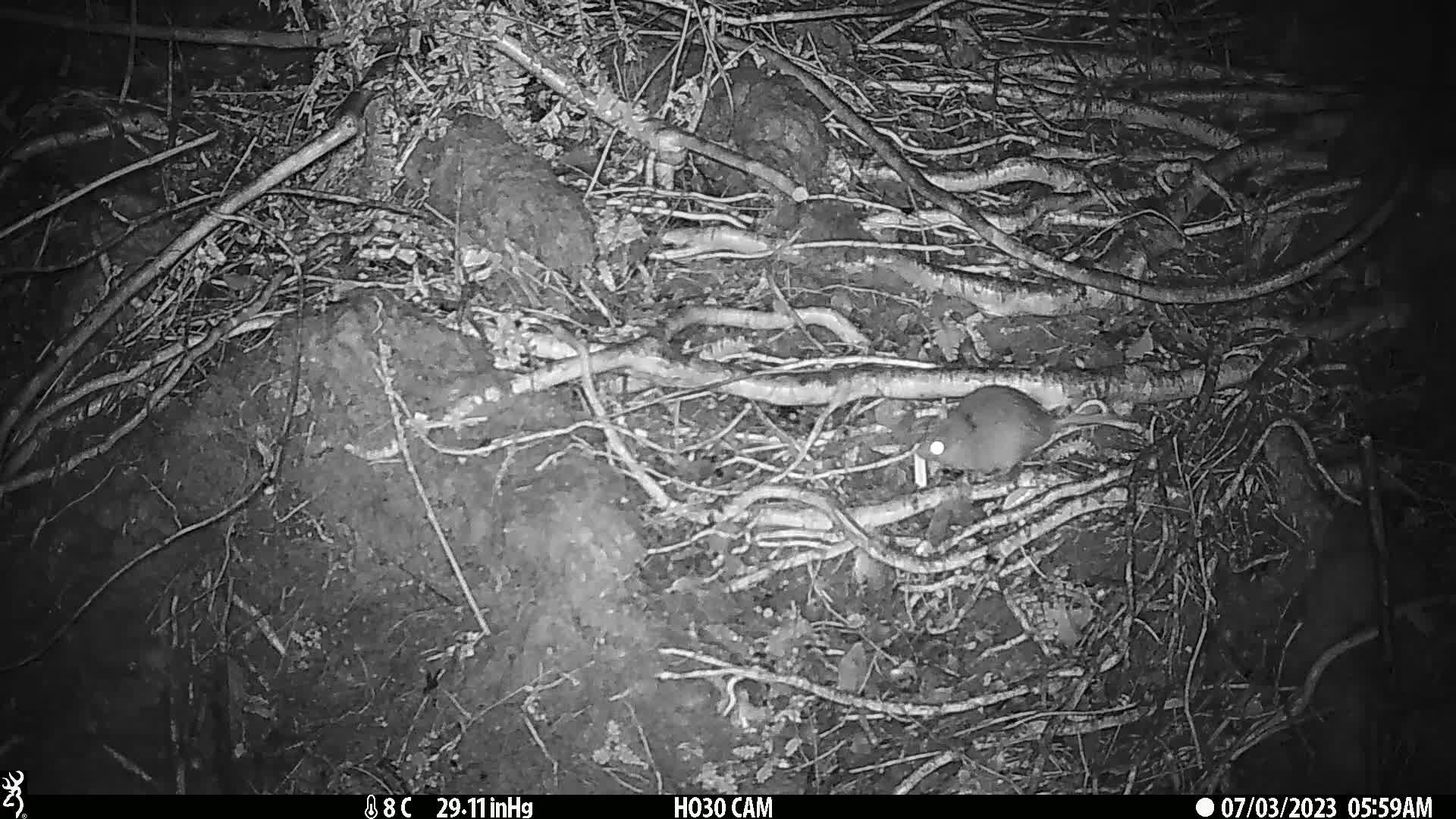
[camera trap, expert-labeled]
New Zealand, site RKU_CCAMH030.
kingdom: Animalia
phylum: Chordata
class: Mammalia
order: Rodentia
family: Muridae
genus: Rattus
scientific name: Rattus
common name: rat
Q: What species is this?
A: Rat (Rattus).